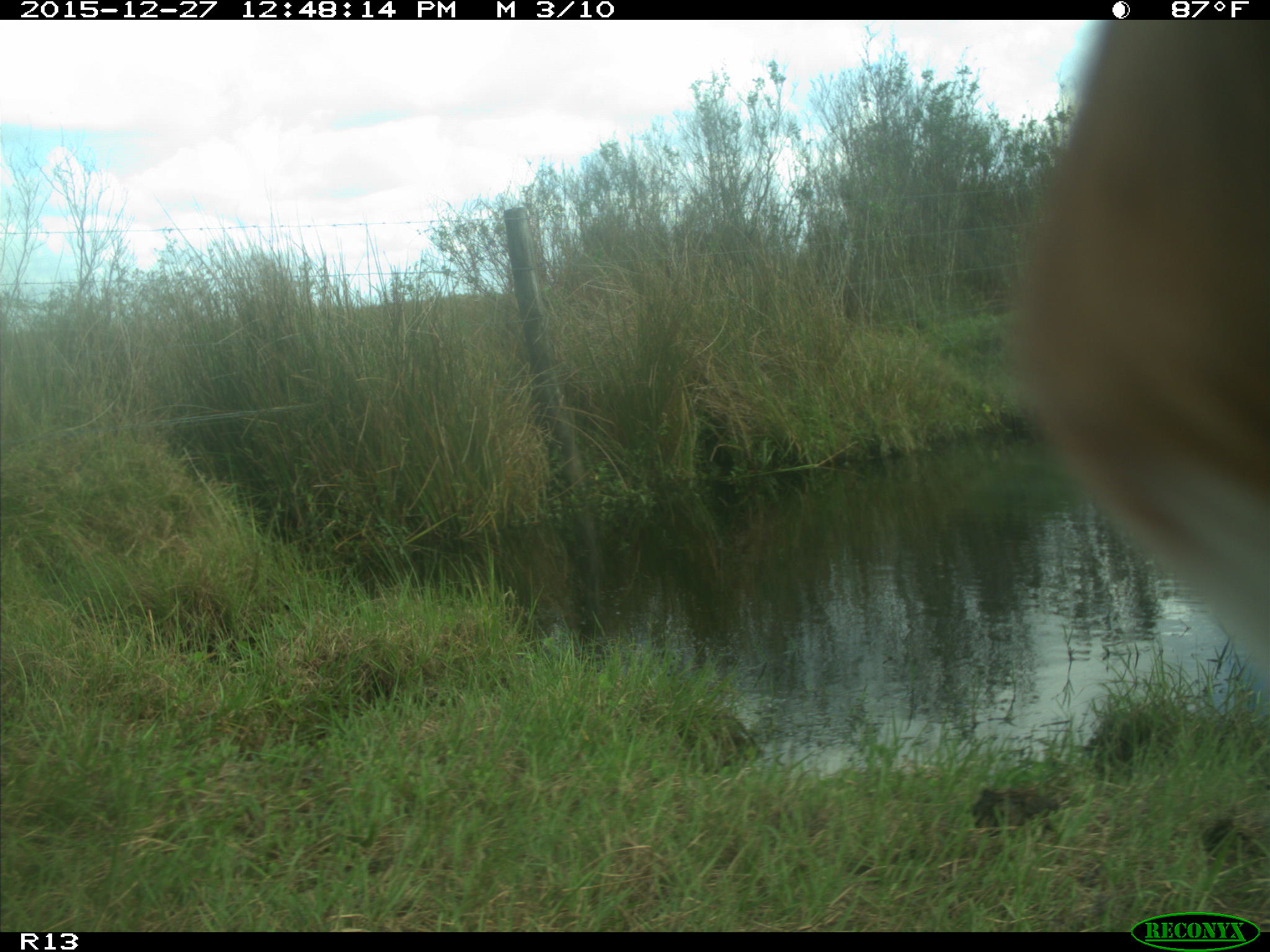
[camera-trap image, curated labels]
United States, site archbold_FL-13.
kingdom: Animalia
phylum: Chordata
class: Mammalia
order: Artiodactyla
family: Bovidae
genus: Bos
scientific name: Bos taurus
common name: domestic cow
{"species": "Bos taurus (domestic cow)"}